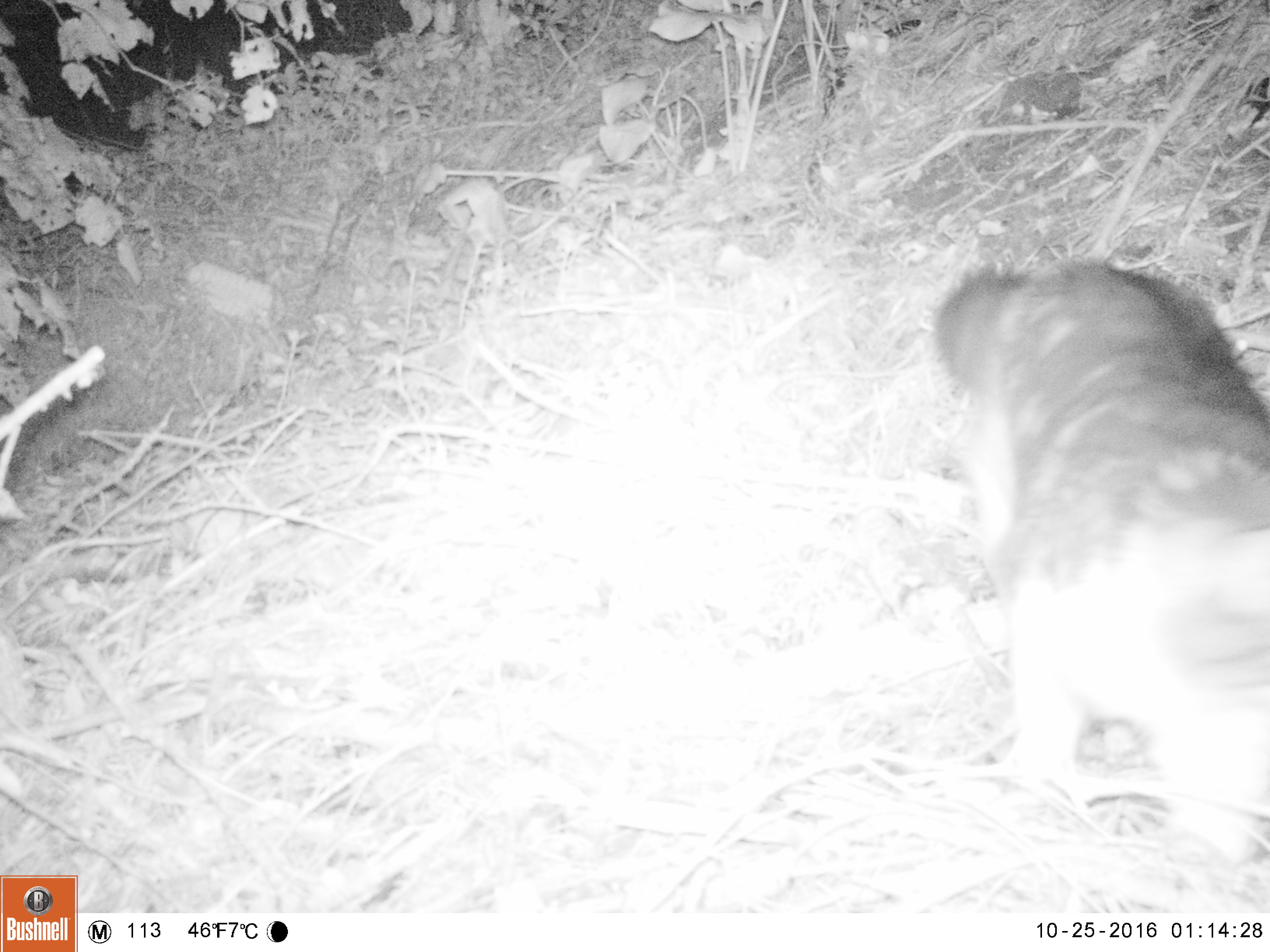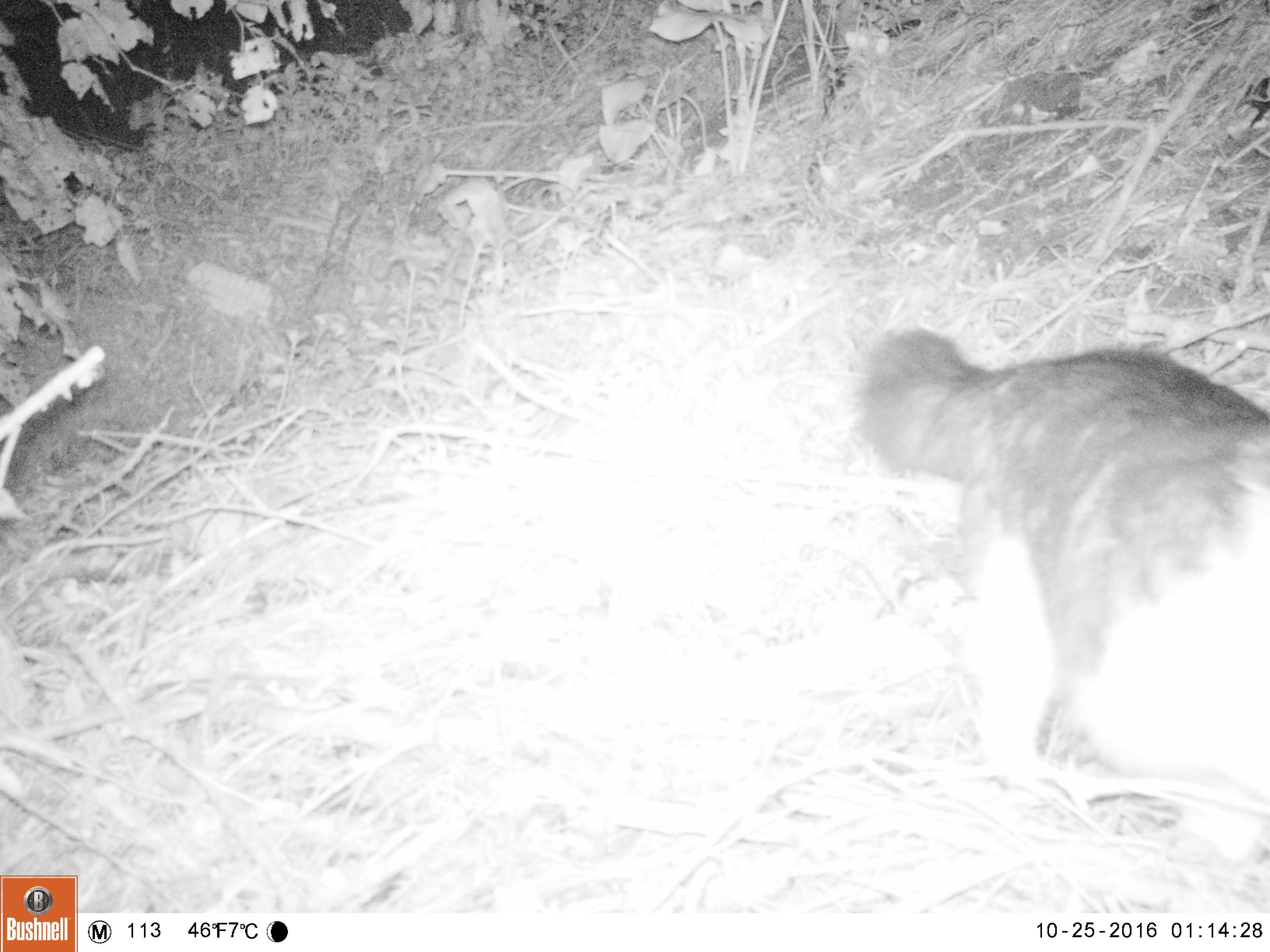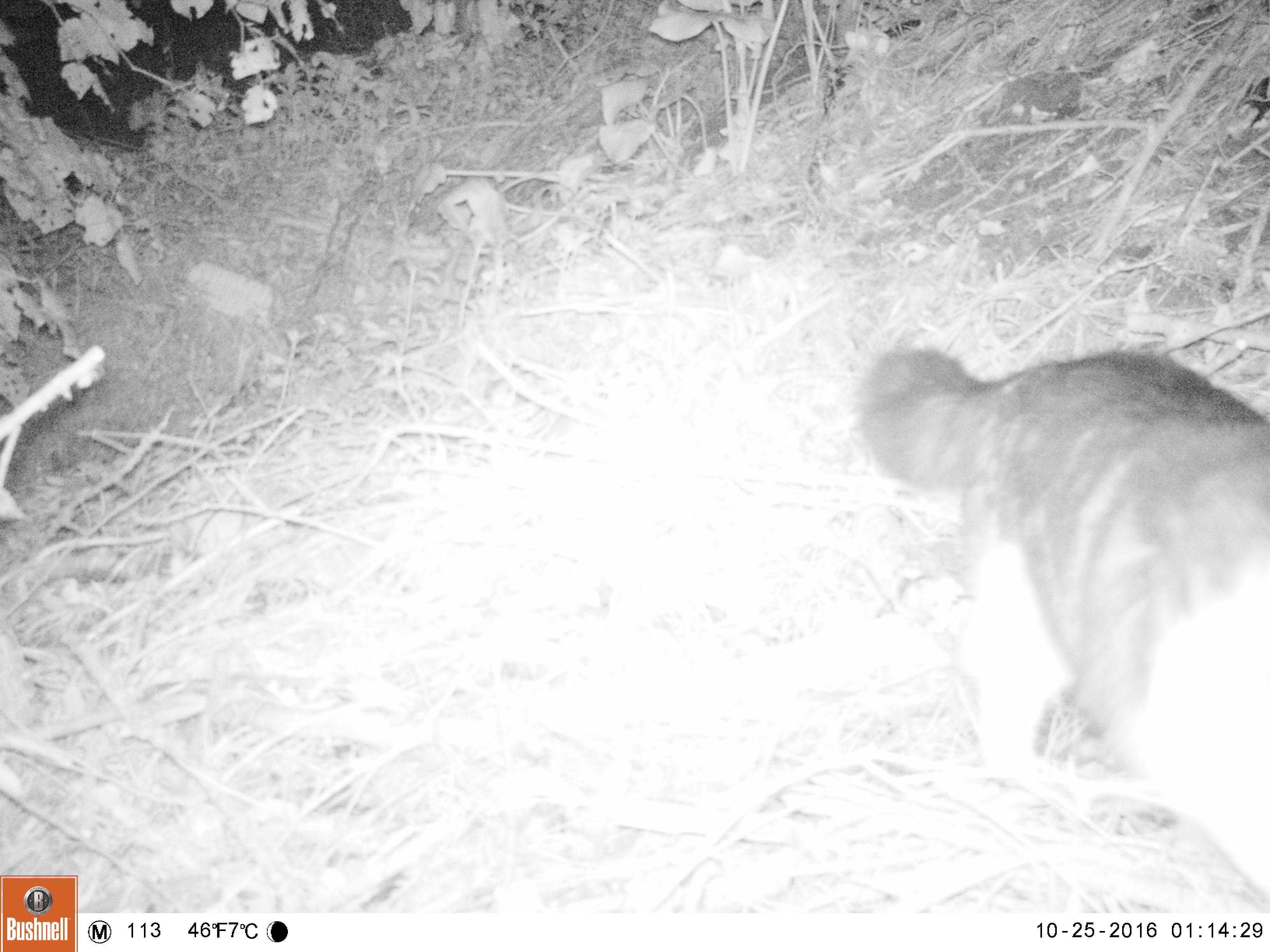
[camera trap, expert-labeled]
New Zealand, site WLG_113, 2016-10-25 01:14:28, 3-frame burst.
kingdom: Animalia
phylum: Chordata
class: Mammalia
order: Carnivora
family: Felidae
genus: Felis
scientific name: Felis catus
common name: domestic cat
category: cat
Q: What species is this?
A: Cat (domestic cat) (Felis catus).